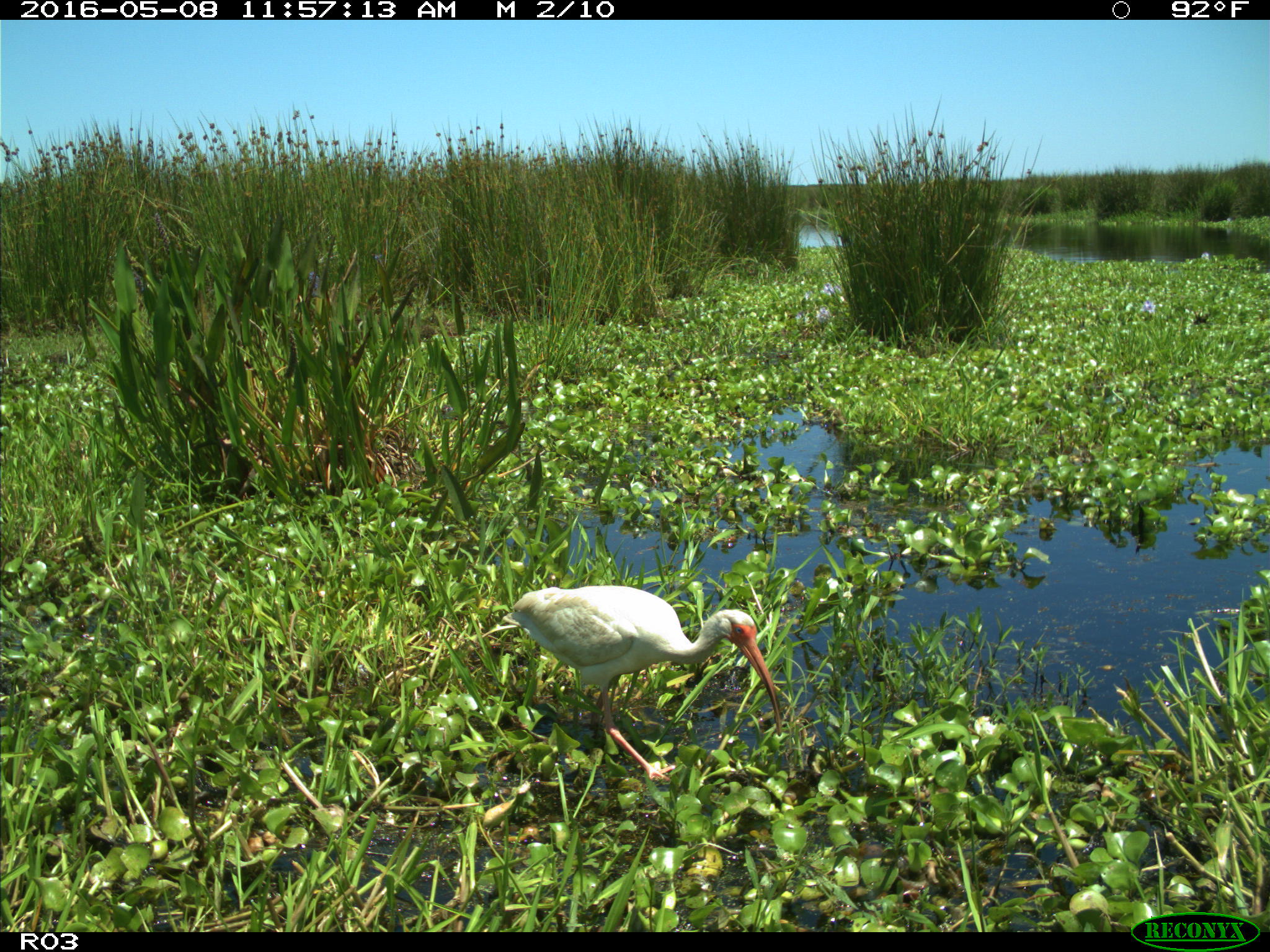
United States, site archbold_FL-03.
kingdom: Animalia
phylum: Chordata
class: Aves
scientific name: Aves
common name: birds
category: unidentified bird